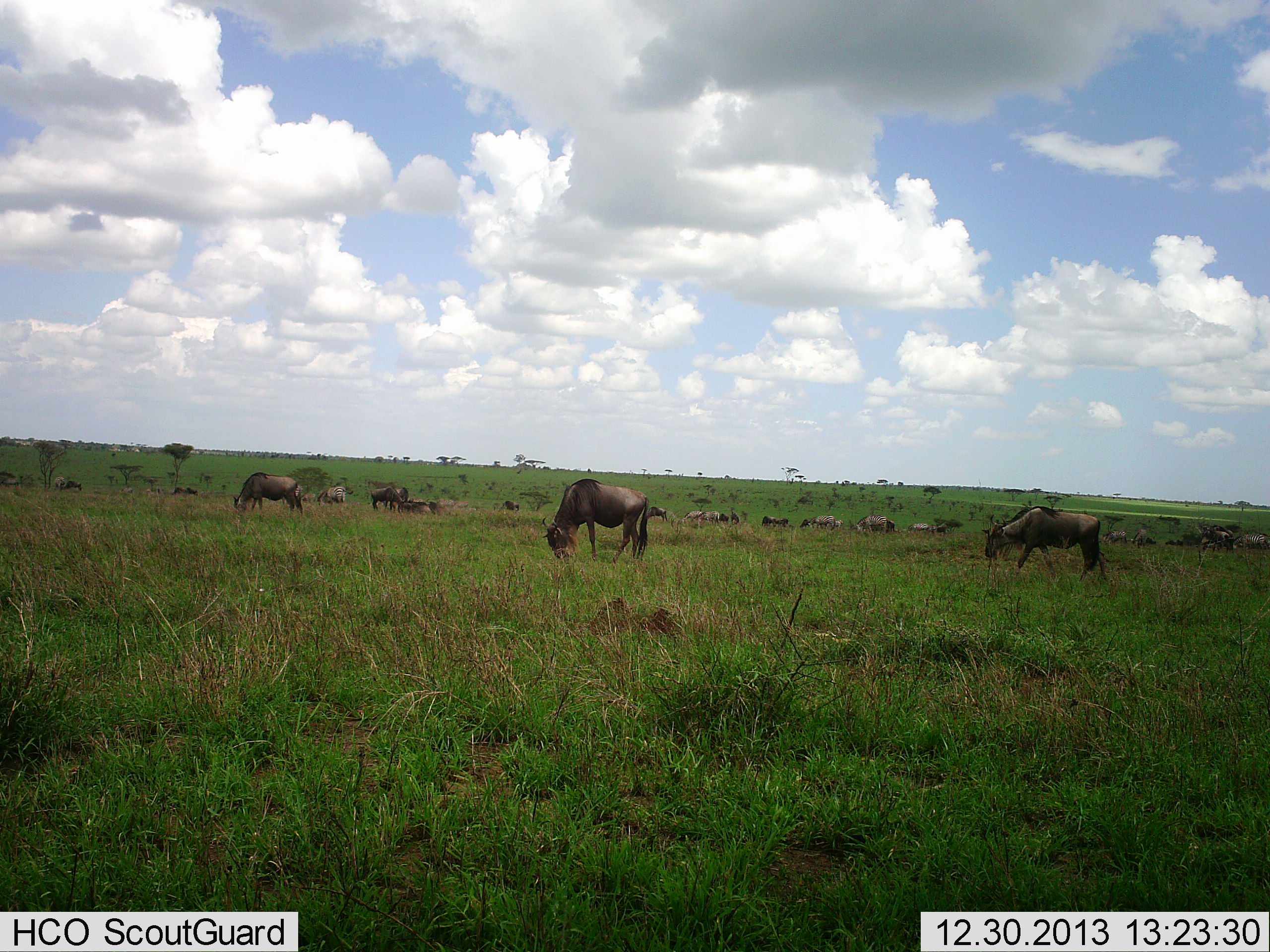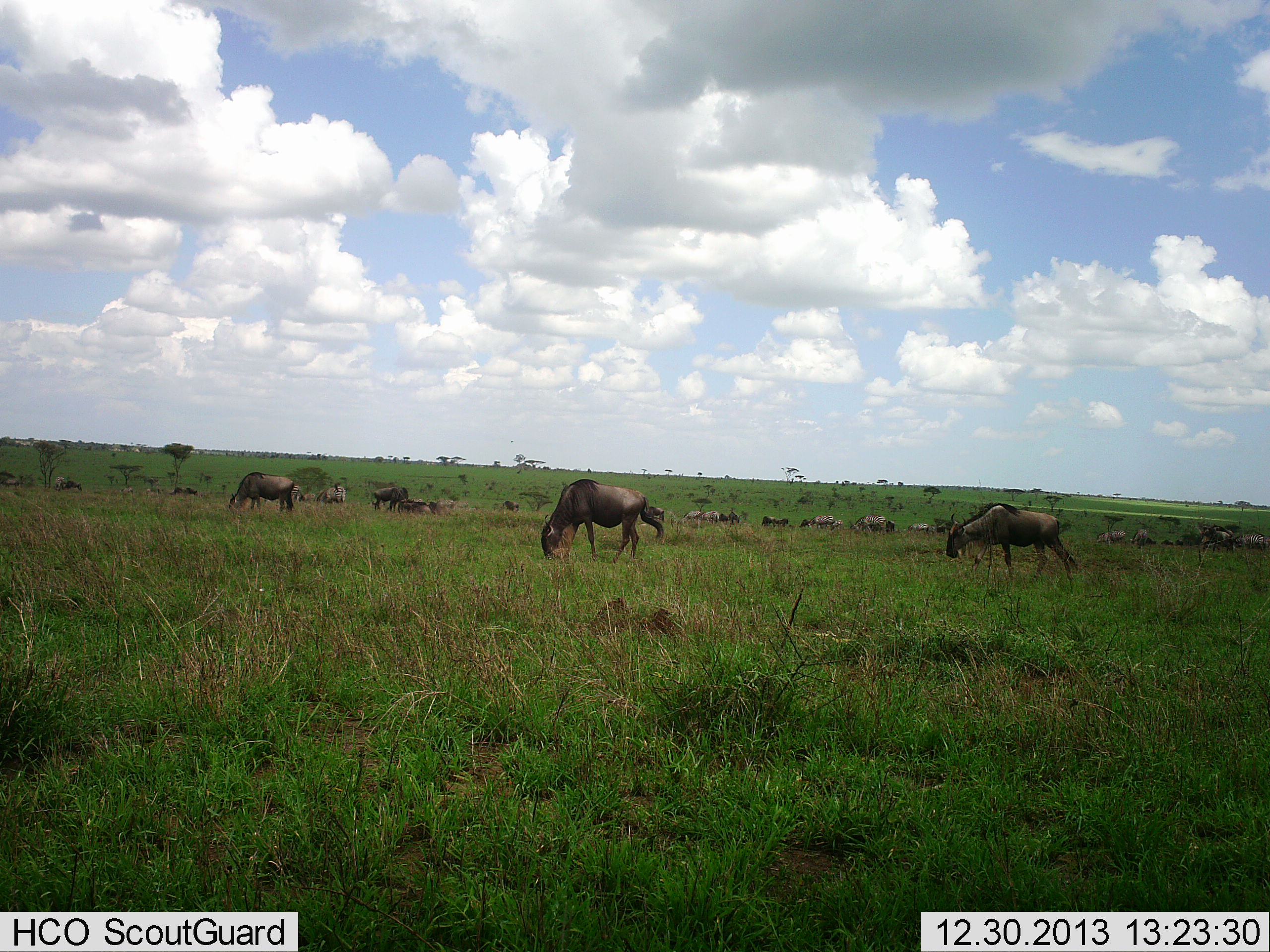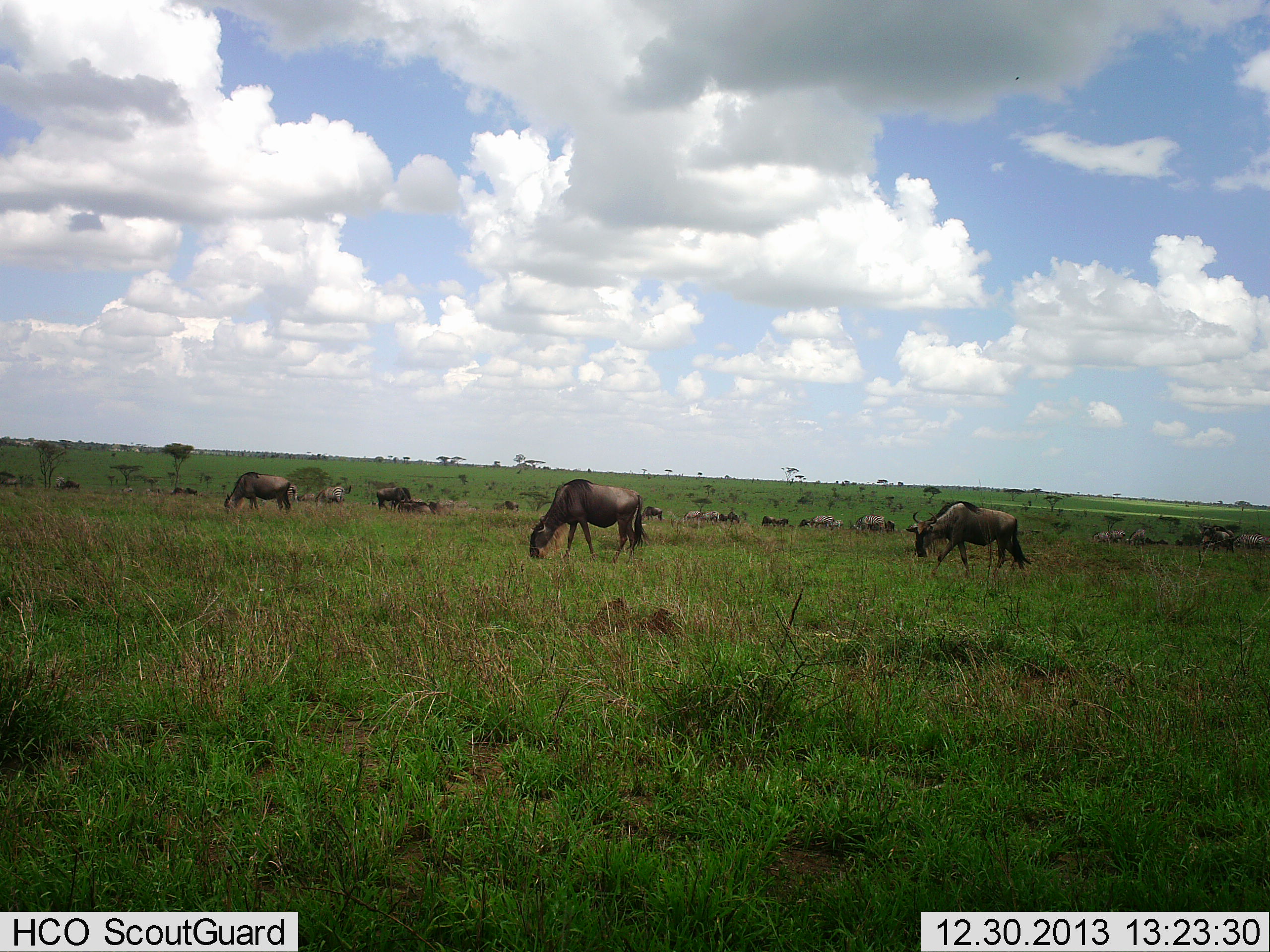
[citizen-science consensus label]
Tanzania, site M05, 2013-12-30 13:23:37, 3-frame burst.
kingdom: Animalia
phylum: Chordata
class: Mammalia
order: Artiodactyla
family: Bovidae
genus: Connochaetes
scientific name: Connochaetes taurinus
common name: blue wildebeest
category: wildebeest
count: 11-50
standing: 90%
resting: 20%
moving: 80%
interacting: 10%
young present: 0%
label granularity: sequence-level